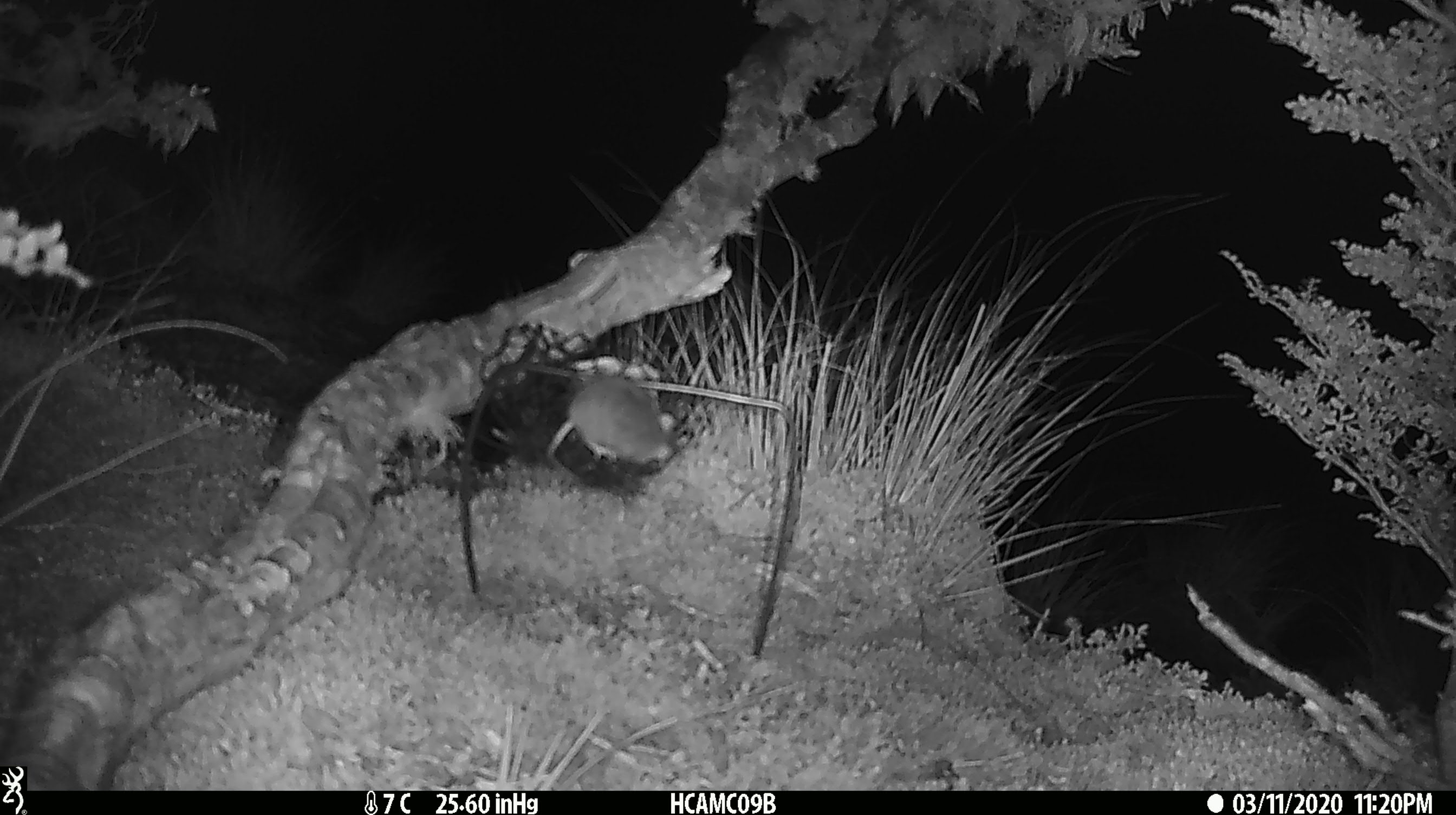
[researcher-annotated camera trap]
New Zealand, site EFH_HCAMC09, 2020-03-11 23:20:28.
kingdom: Animalia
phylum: Chordata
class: Mammalia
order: Rodentia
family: Muridae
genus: Mus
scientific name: Mus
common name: mouse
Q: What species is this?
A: Mouse (Mus).